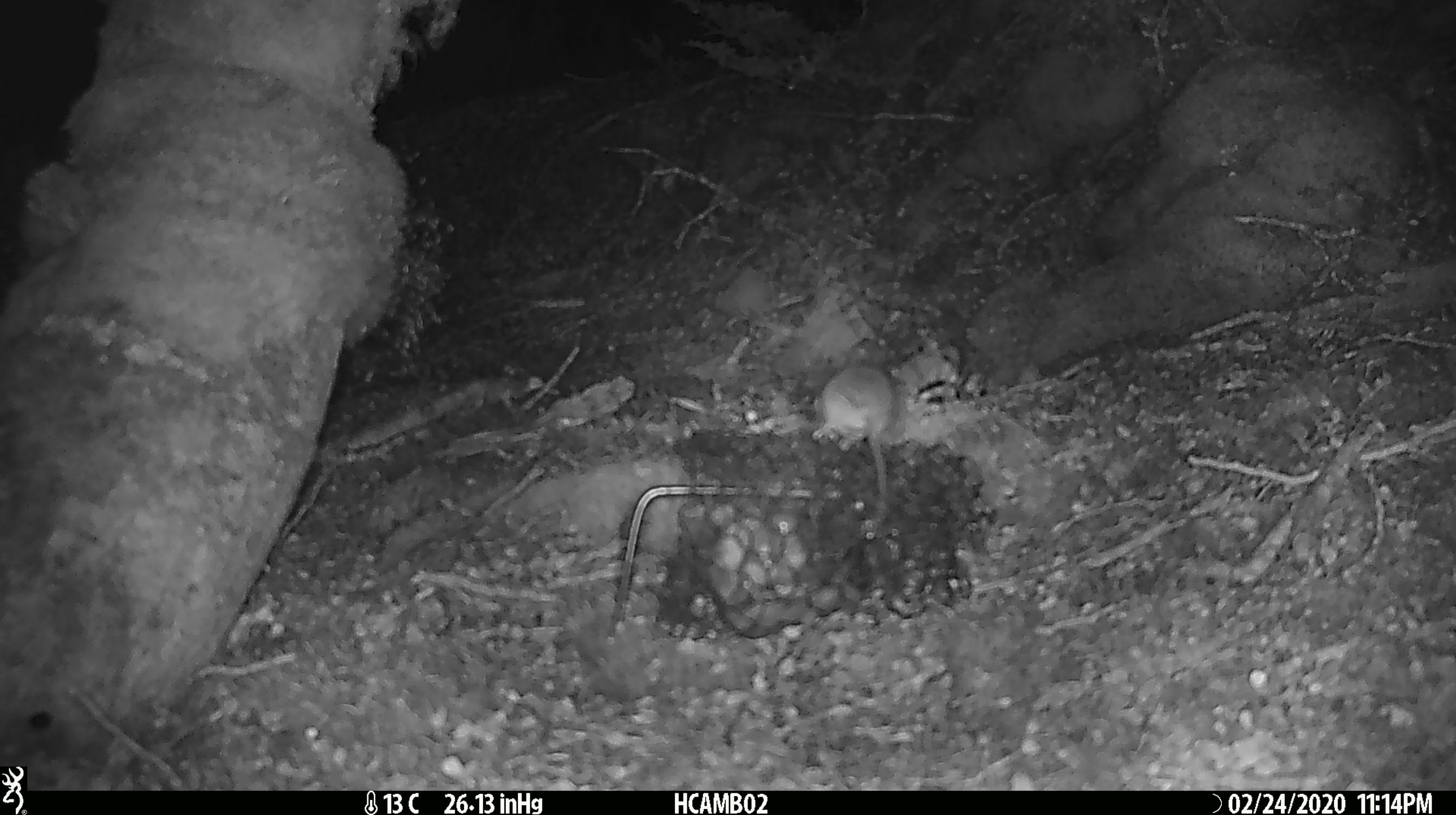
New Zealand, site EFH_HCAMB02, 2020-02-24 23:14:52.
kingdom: Animalia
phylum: Chordata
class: Mammalia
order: Rodentia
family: Muridae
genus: Mus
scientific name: Mus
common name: mouse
Mouse (Mus).